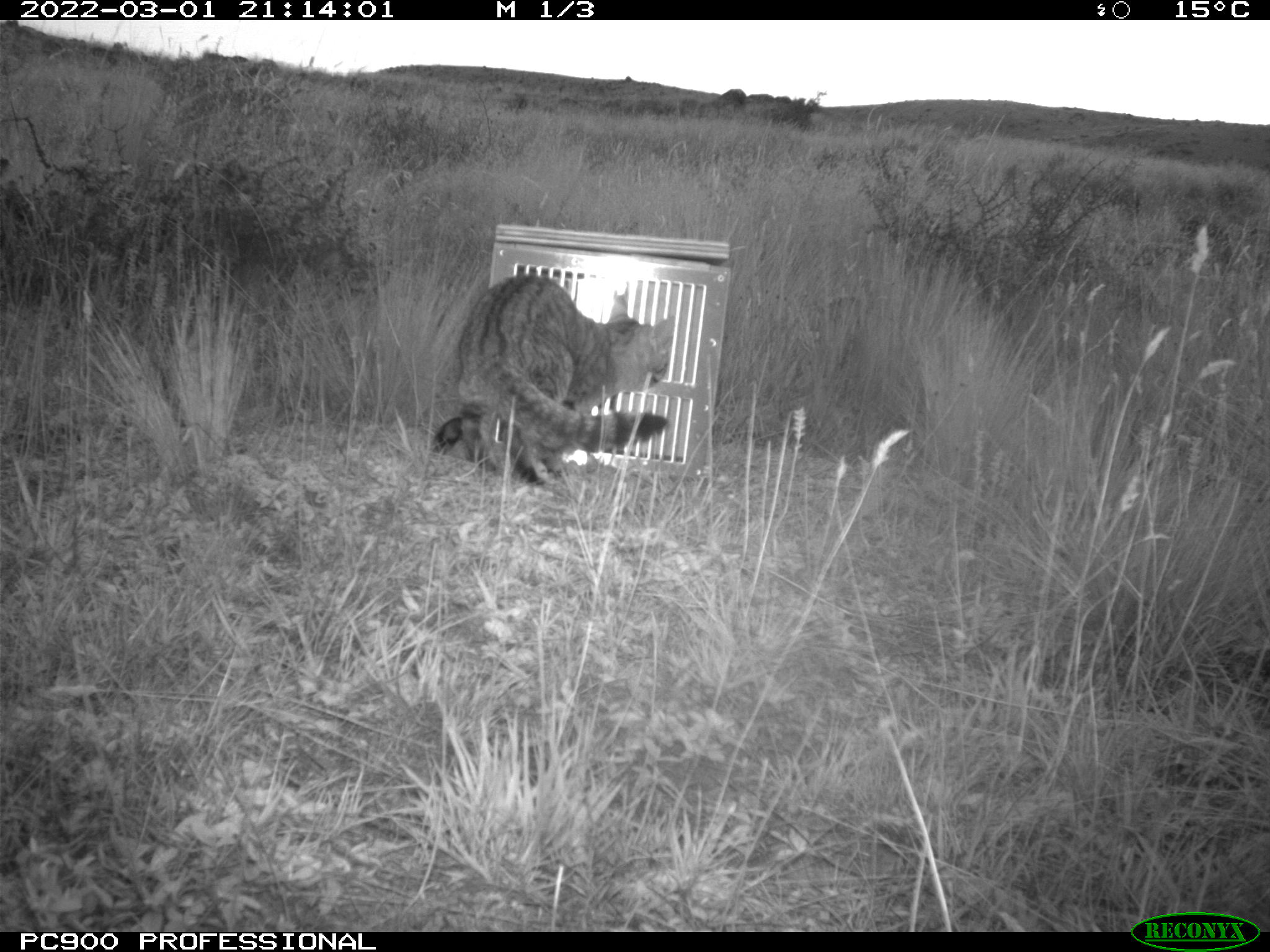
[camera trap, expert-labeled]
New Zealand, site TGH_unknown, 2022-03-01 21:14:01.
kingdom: Animalia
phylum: Chordata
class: Mammalia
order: Carnivora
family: Felidae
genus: Felis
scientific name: Felis catus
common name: domestic cat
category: cat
Cat (domestic cat) (Felis catus).